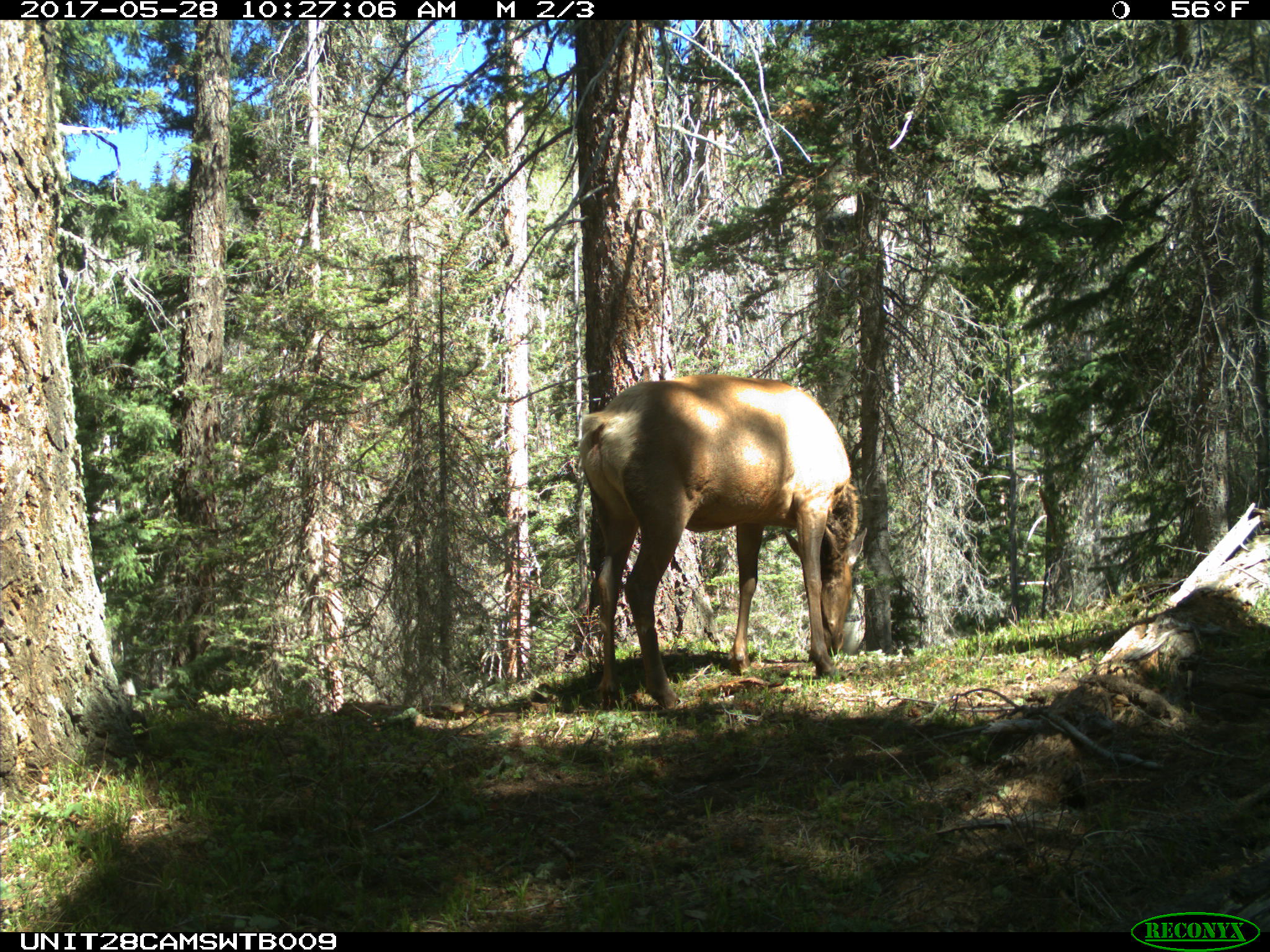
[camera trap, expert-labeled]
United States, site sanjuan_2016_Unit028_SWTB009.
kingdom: Animalia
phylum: Chordata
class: Mammalia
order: Artiodactyla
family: Cervidae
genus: Cervus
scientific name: Cervus elaphus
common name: red deer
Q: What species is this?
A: Cervus elaphus (red deer).